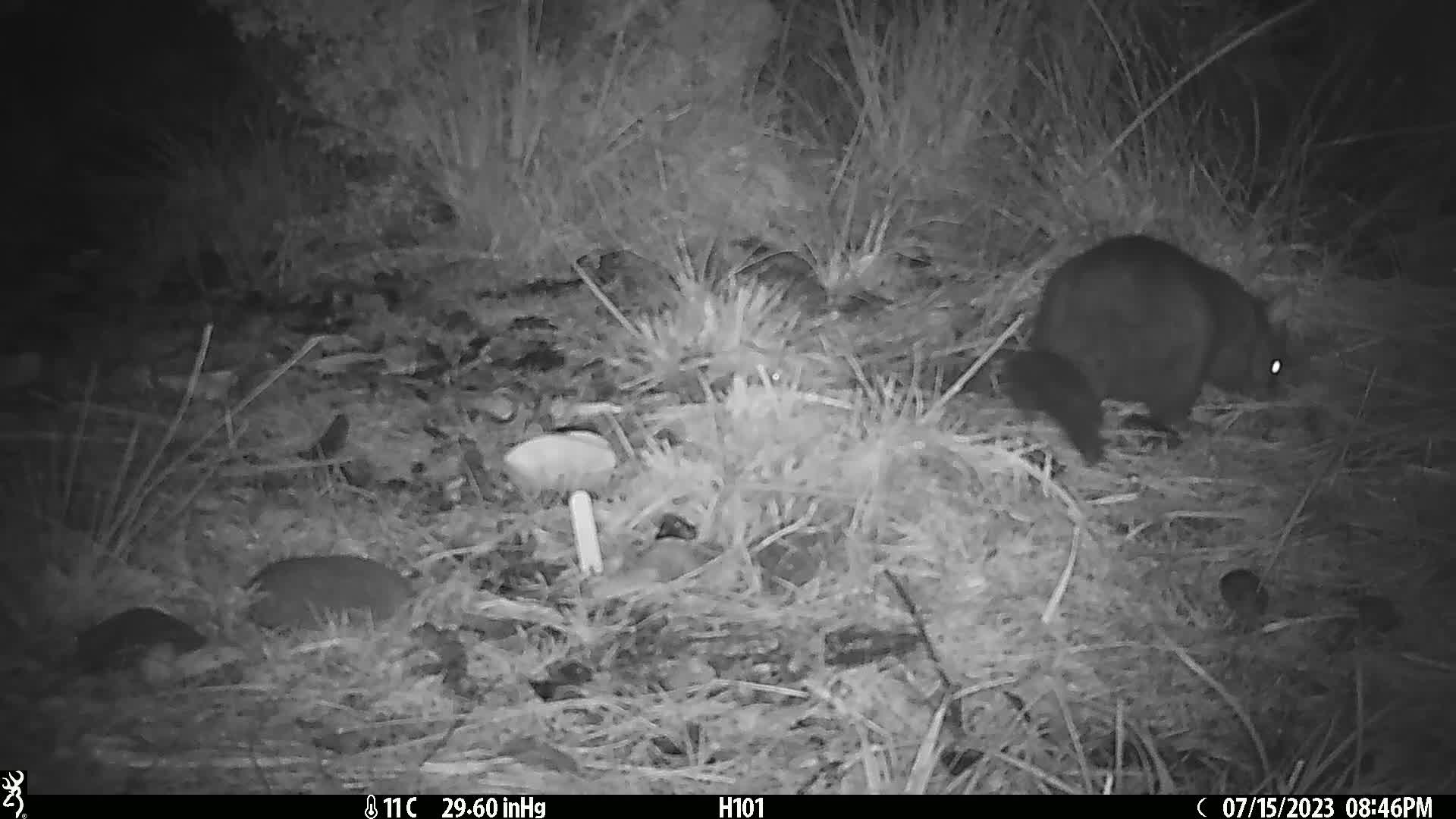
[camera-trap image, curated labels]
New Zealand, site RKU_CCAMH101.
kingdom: Animalia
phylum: Chordata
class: Mammalia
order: Diprotodontia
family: Phalangeridae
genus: Trichosurus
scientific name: Trichosurus vulpecula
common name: common brushtail possum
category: possum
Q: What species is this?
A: Possum (common brushtail possum) (Trichosurus vulpecula).